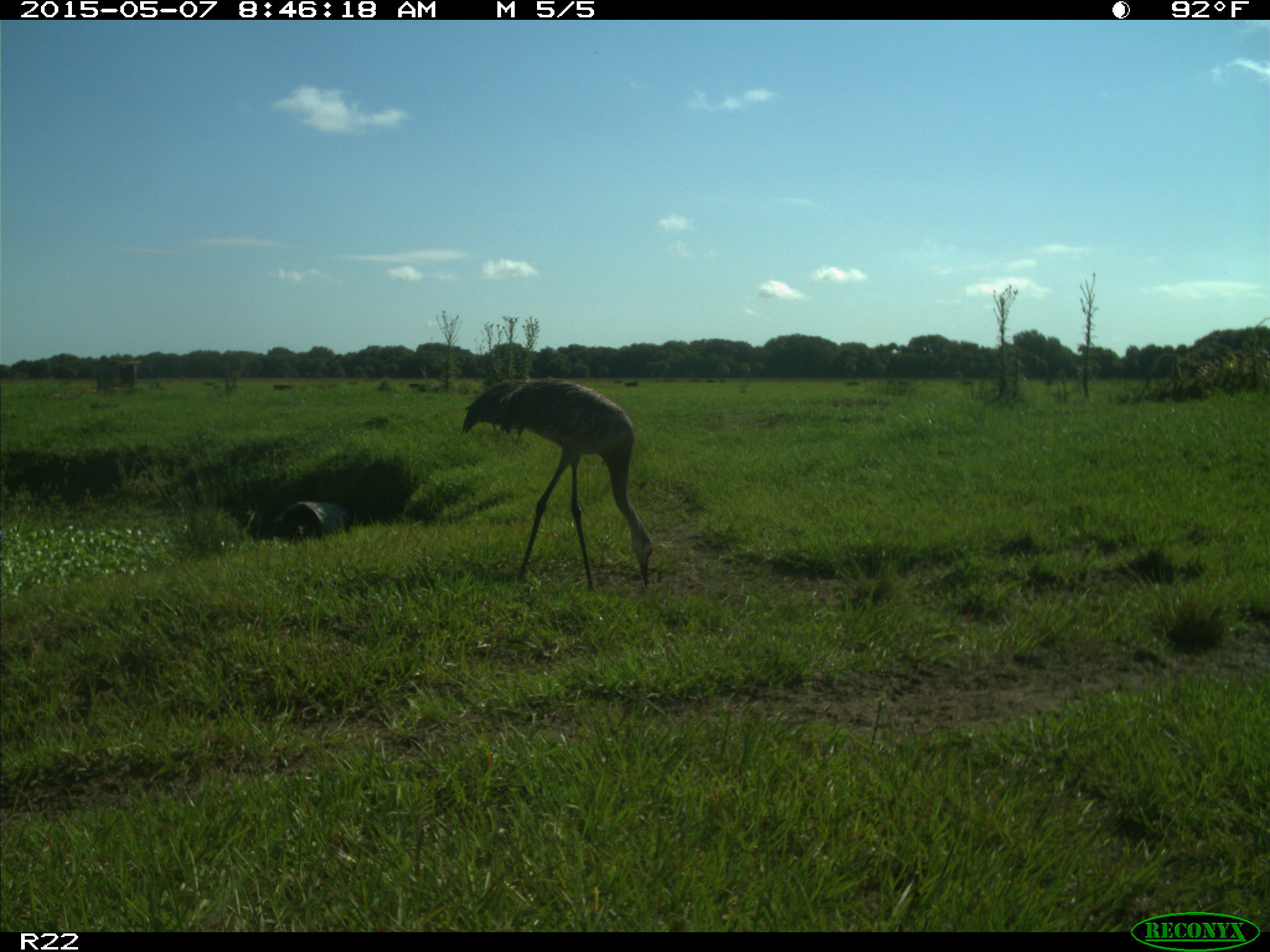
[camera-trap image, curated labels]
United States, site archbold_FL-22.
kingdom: Animalia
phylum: Chordata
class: Aves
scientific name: Aves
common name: birds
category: unidentified bird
Unidentified bird (birds) (Aves).